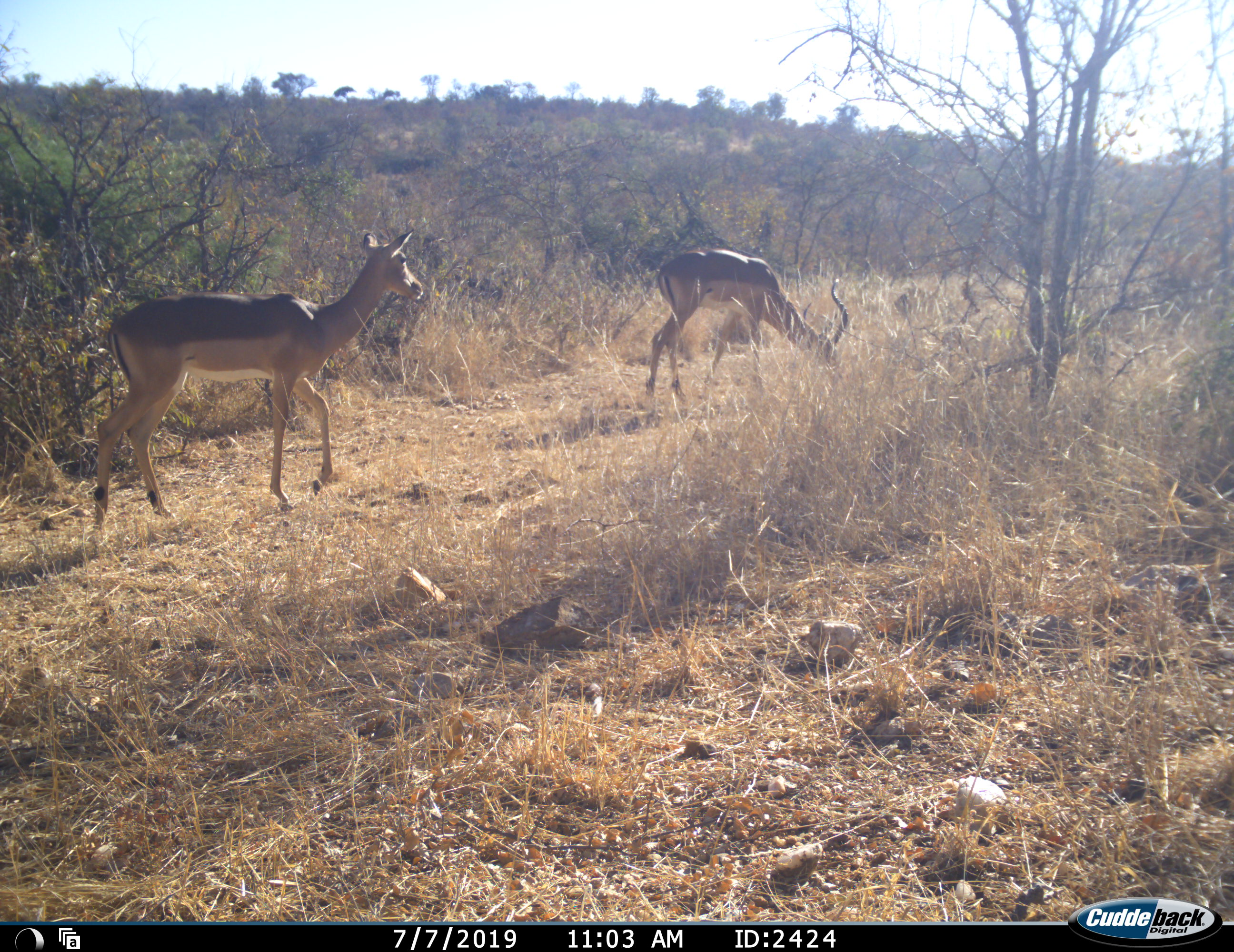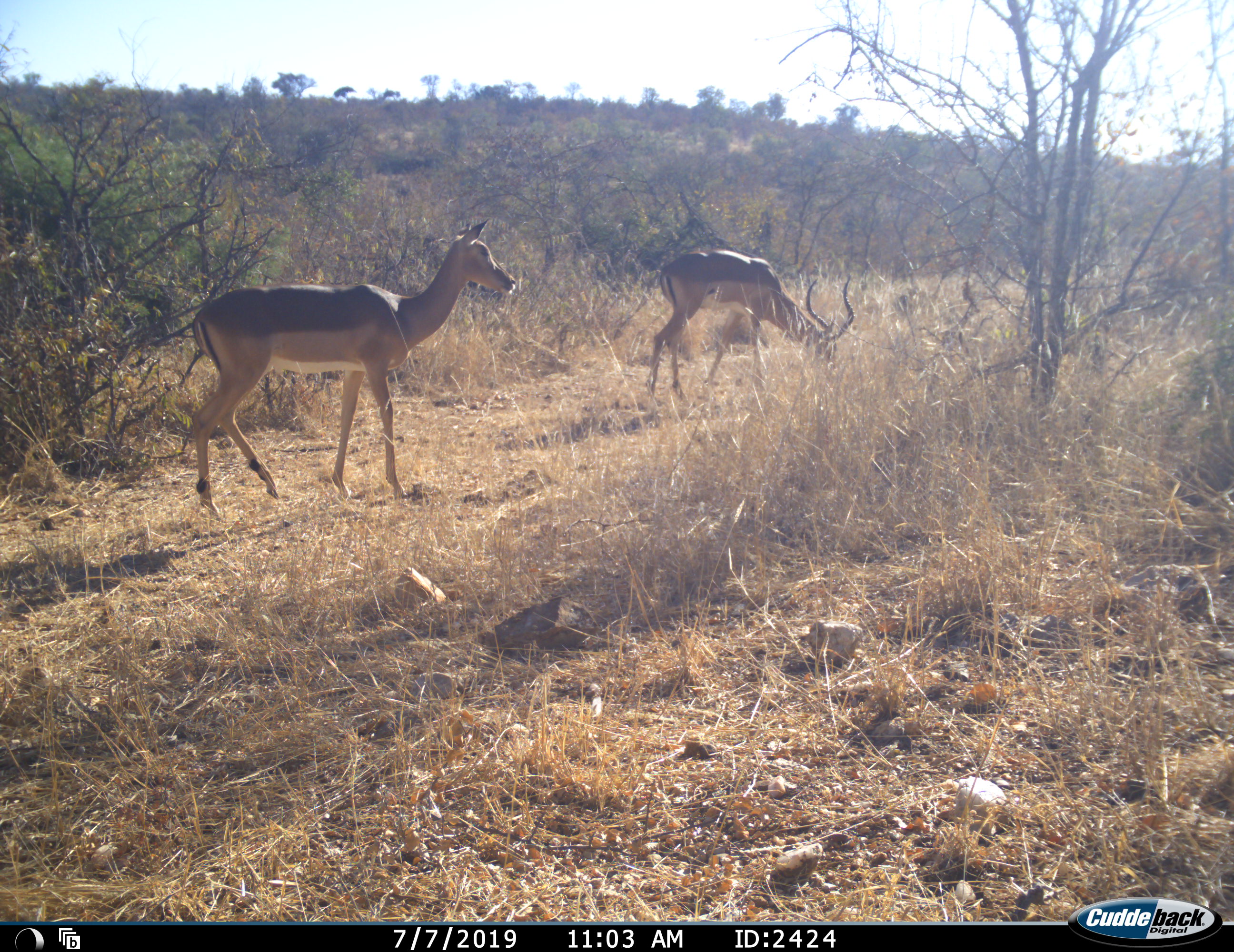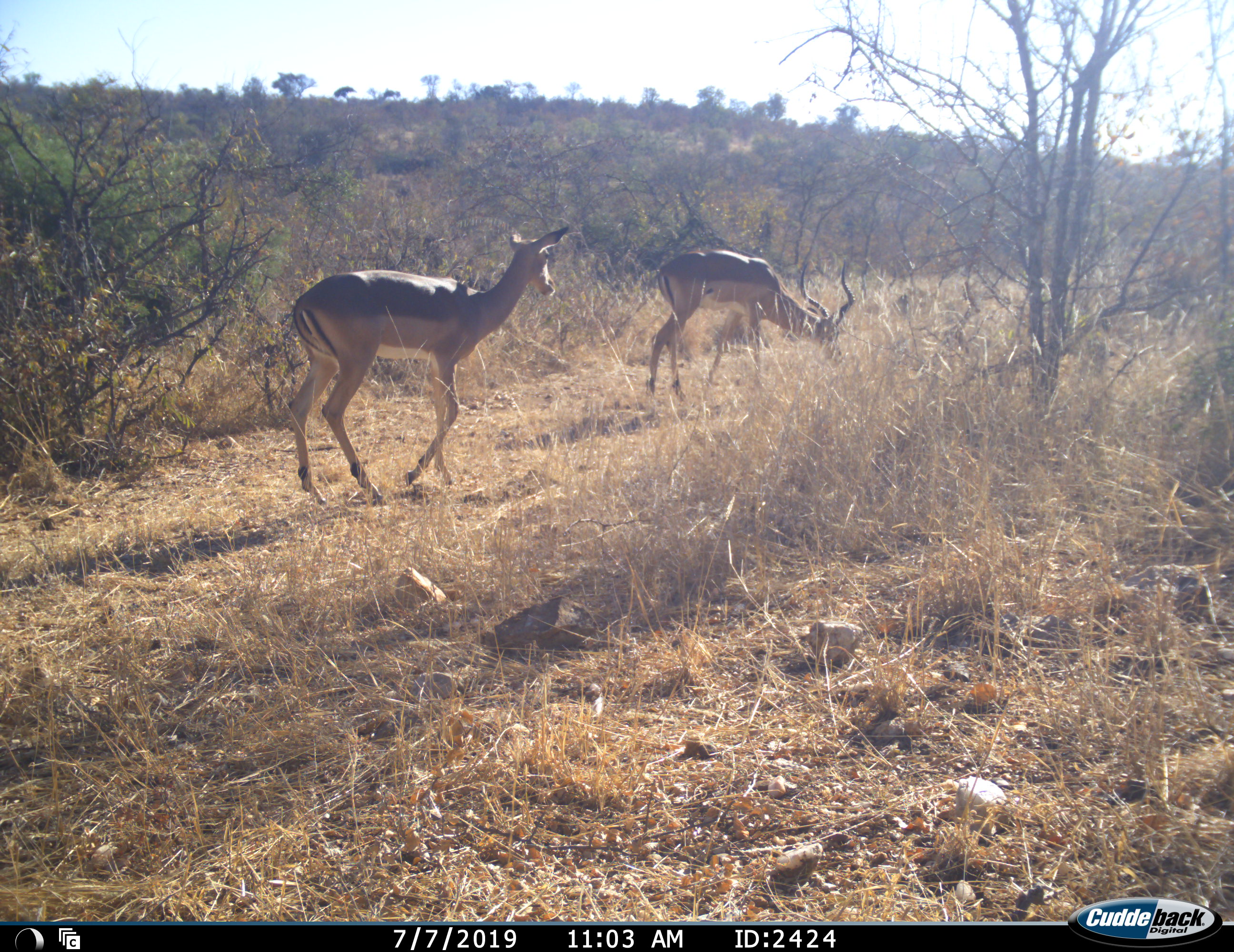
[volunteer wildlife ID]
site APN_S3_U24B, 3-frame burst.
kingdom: Animalia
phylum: Chordata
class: Mammalia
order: Artiodactyla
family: Bovidae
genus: Aepyceros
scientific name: Aepyceros melampus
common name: impala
Impala (Aepyceros melampus), count 2. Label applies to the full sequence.